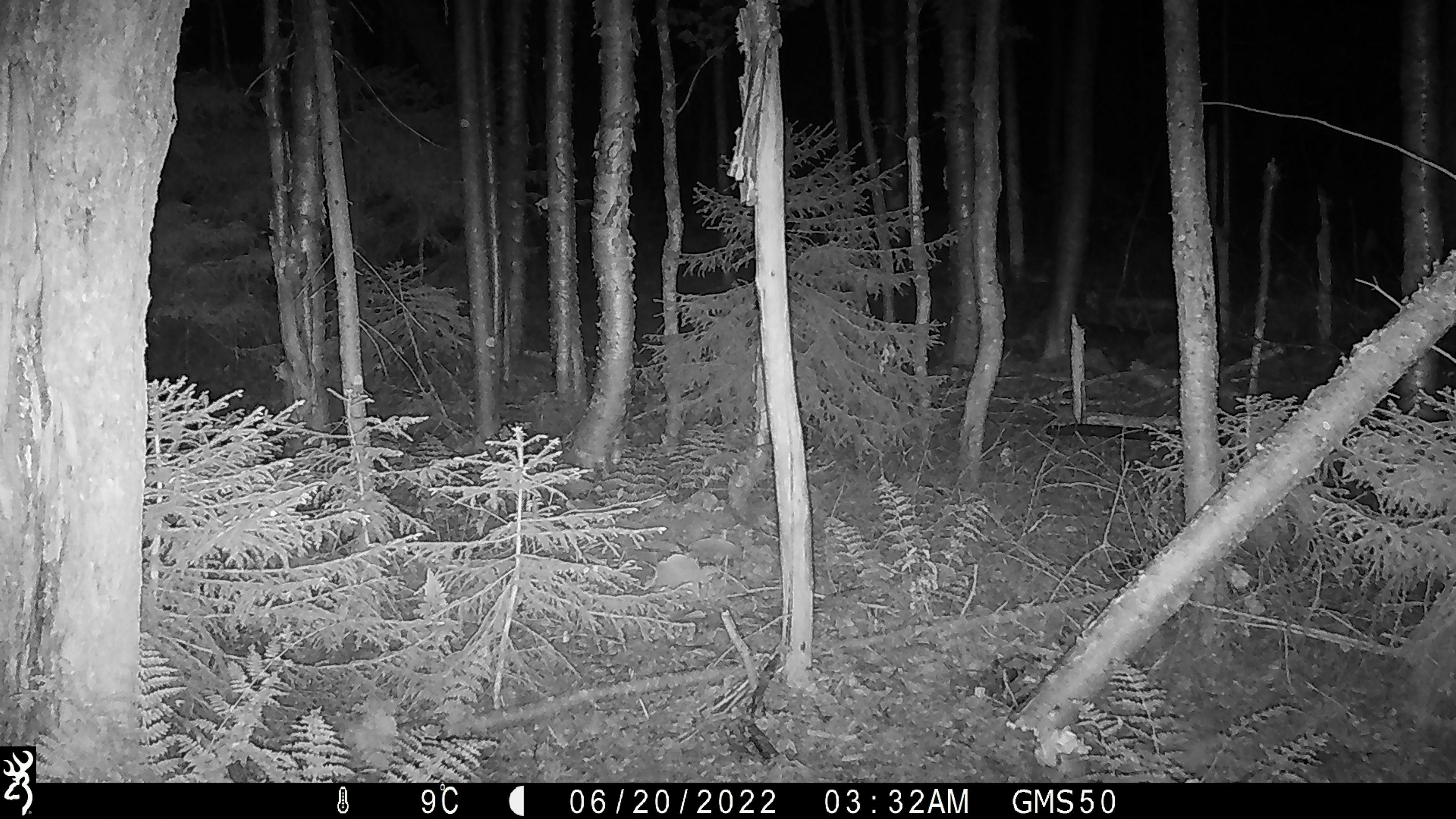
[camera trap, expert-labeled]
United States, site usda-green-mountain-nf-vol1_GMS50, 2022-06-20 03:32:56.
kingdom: Animalia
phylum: Chordata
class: Mammalia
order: Artiodactyla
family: Cervidae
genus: Odocoileus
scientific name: Odocoileus virginianus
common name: white-tailed deer